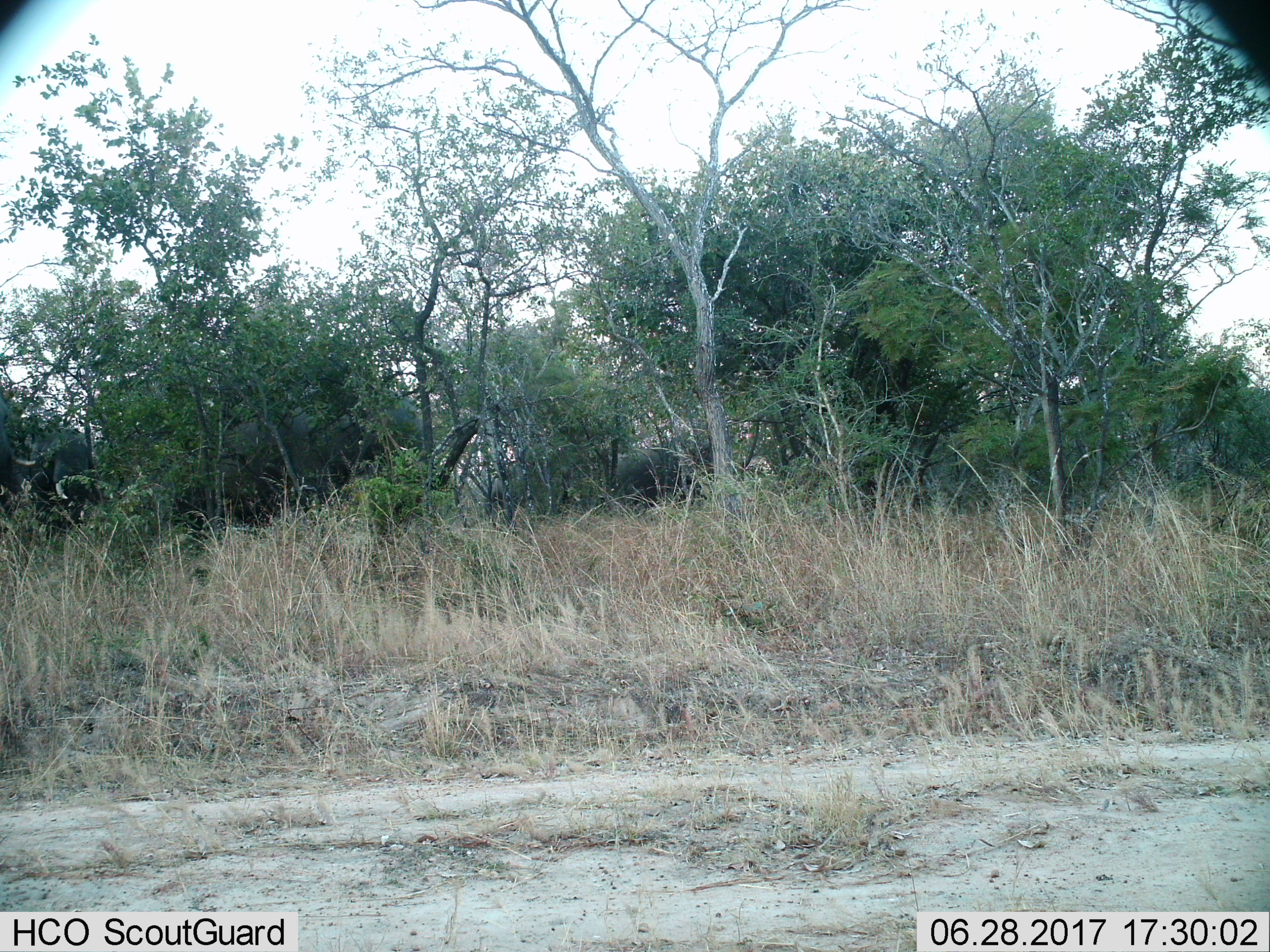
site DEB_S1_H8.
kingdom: Animalia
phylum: Chordata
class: Mammalia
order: Proboscidea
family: Elephantidae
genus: Loxodonta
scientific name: Loxodonta africana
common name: african bush elephant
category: elephant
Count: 3.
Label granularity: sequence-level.